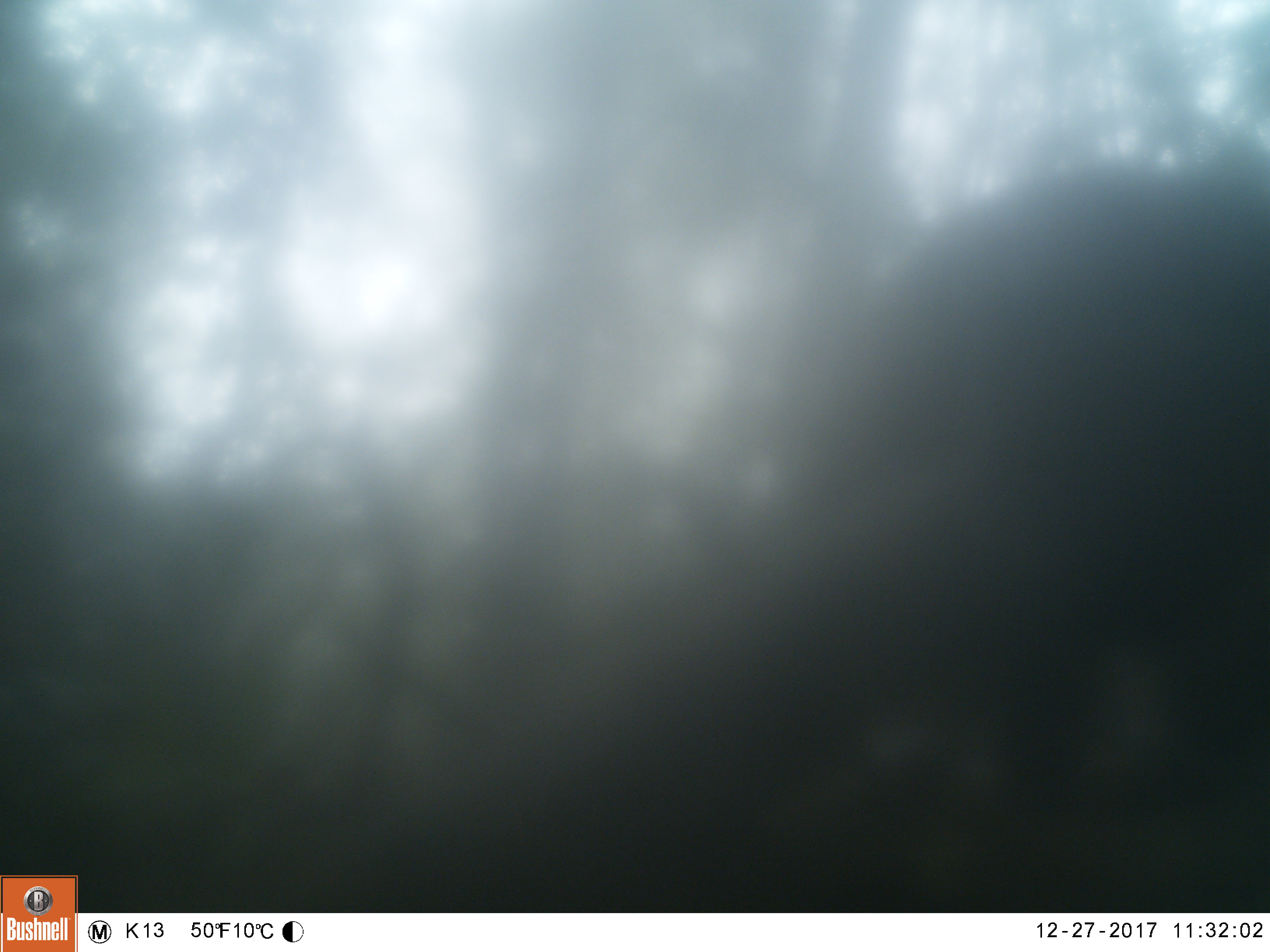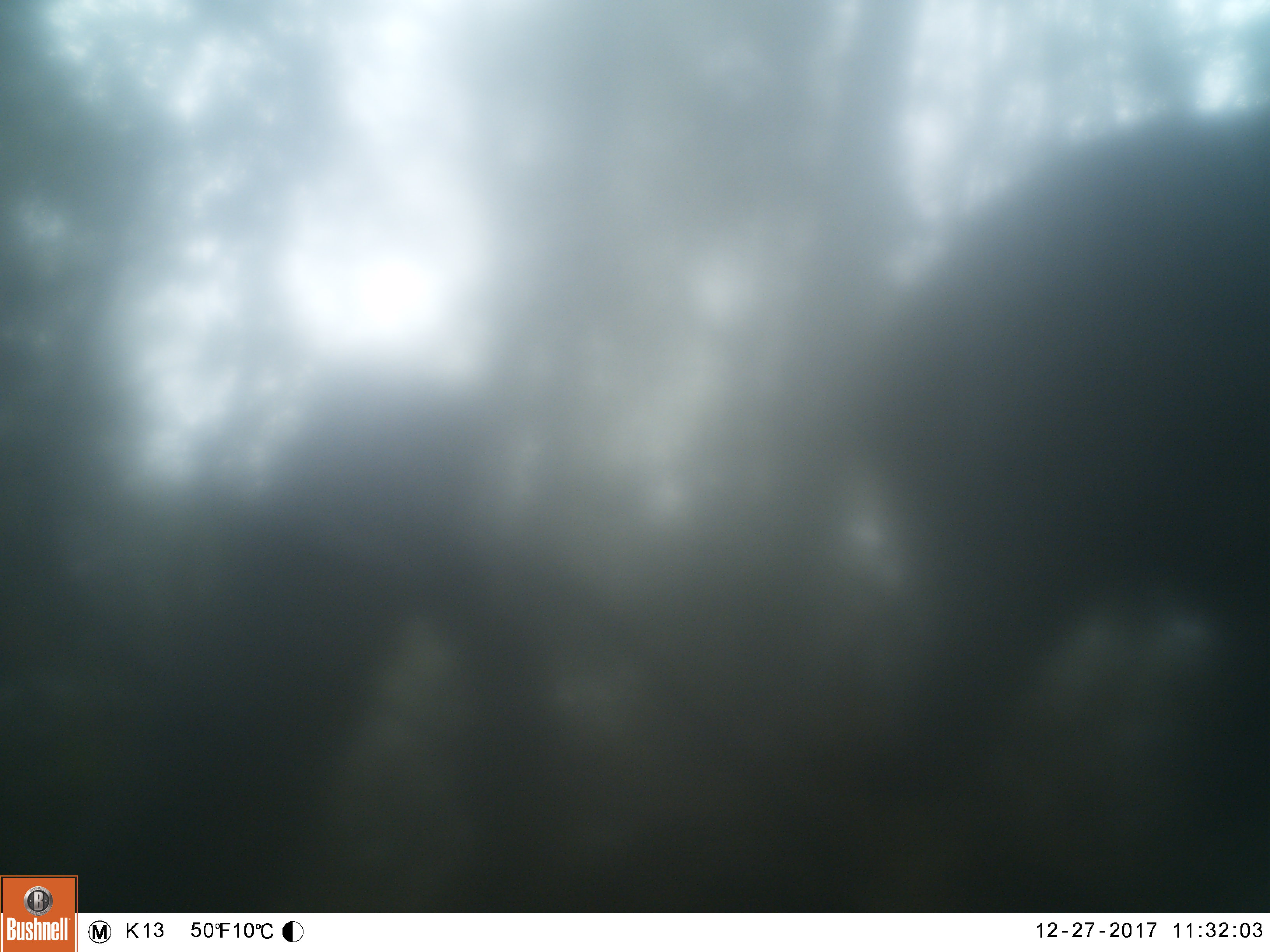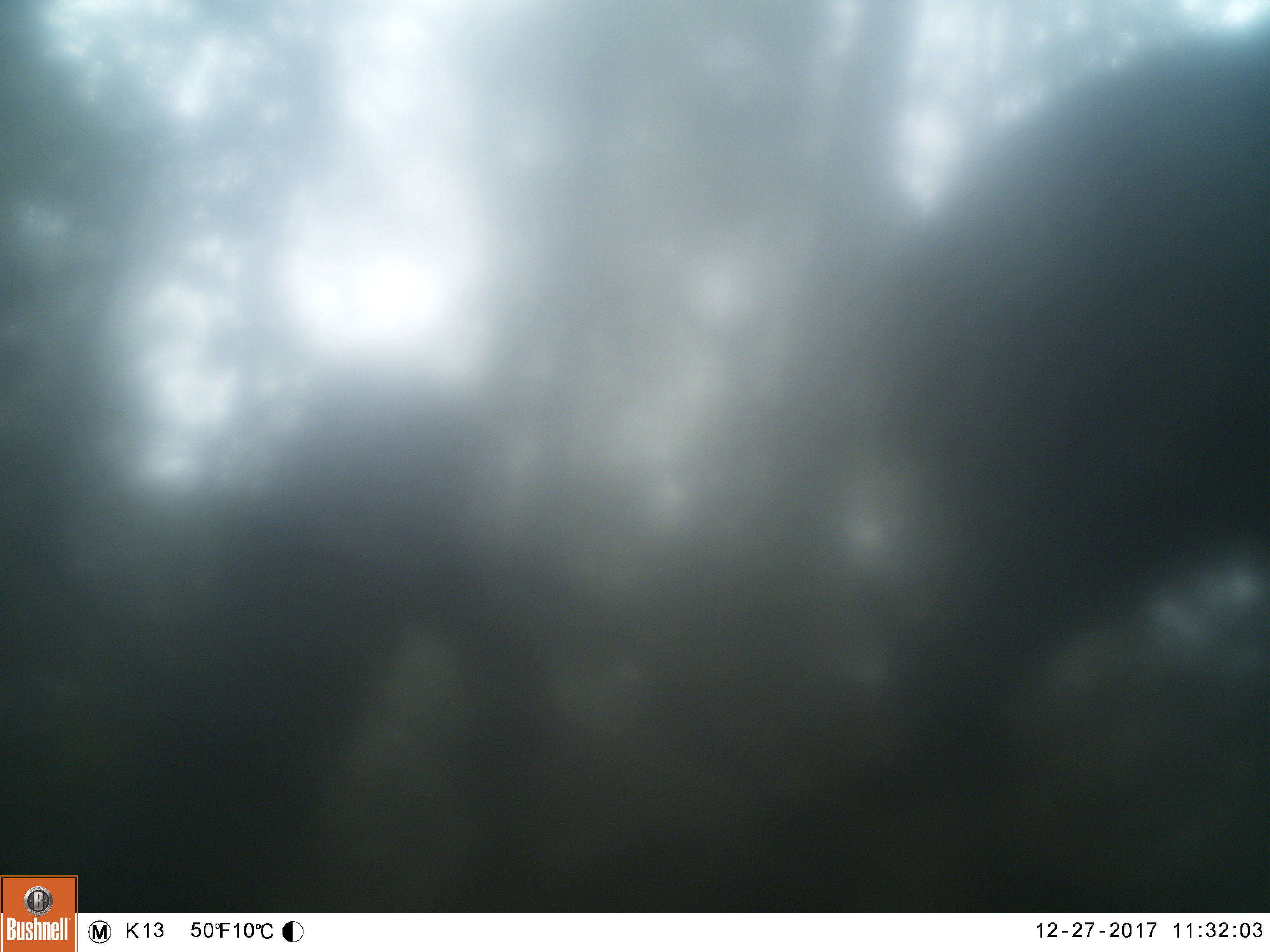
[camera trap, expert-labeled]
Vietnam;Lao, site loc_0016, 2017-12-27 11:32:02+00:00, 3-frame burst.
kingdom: Animalia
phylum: Chordata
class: Mammalia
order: Artiodactyla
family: Suidae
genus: Sus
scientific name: Sus scrofa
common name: eurasian wild pig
Eurasian wild pig (Sus scrofa). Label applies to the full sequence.